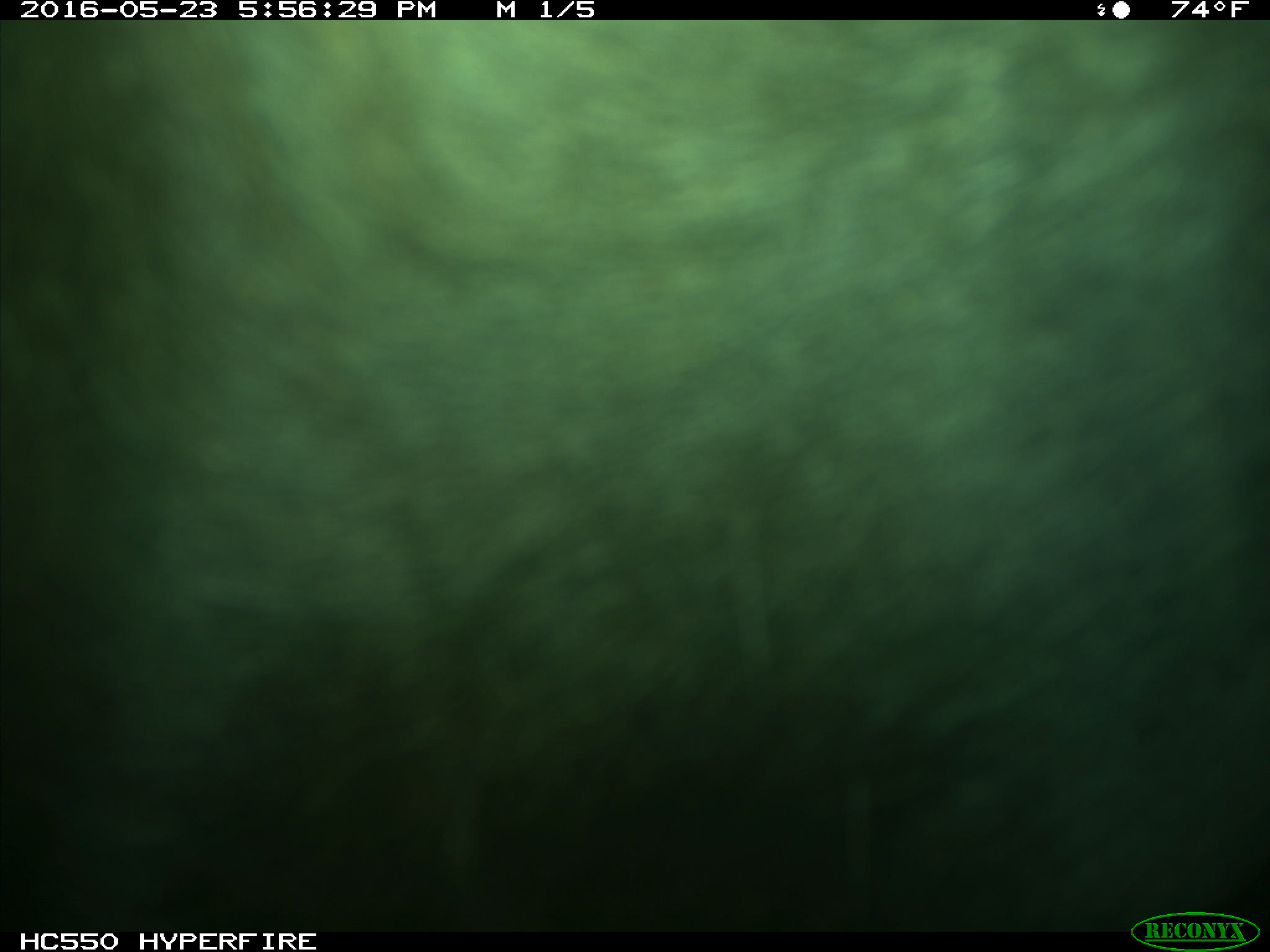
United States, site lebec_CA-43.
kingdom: Animalia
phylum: Chordata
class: Mammalia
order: Artiodactyla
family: Bovidae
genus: Bos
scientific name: Bos taurus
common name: domestic cow